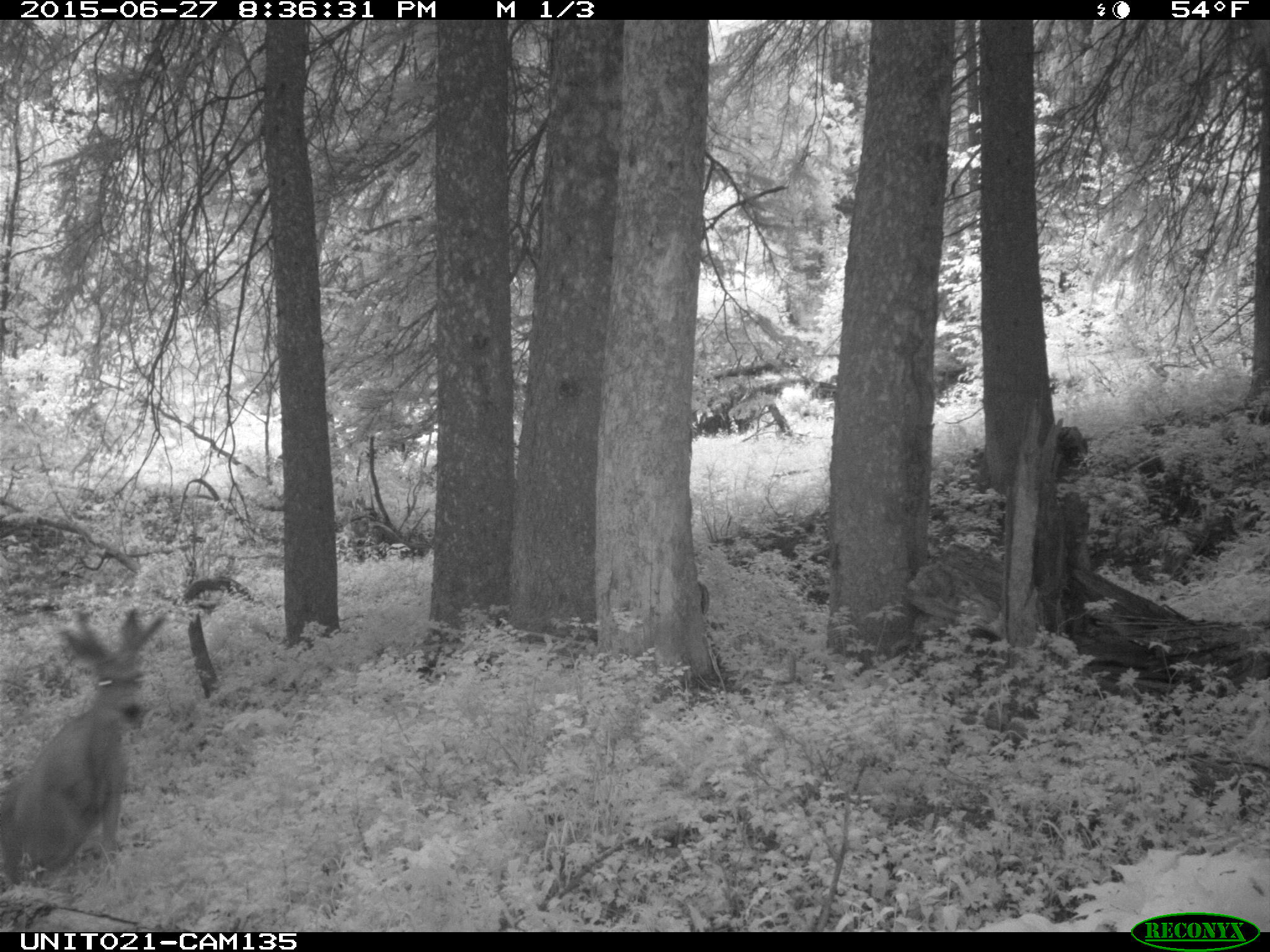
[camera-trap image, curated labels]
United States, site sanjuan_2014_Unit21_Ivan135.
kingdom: Animalia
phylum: Chordata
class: Mammalia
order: Artiodactyla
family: Cervidae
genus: Odocoileus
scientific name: Odocoileus hemionus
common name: mule deer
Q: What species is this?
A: Odocoileus hemionus (mule deer).